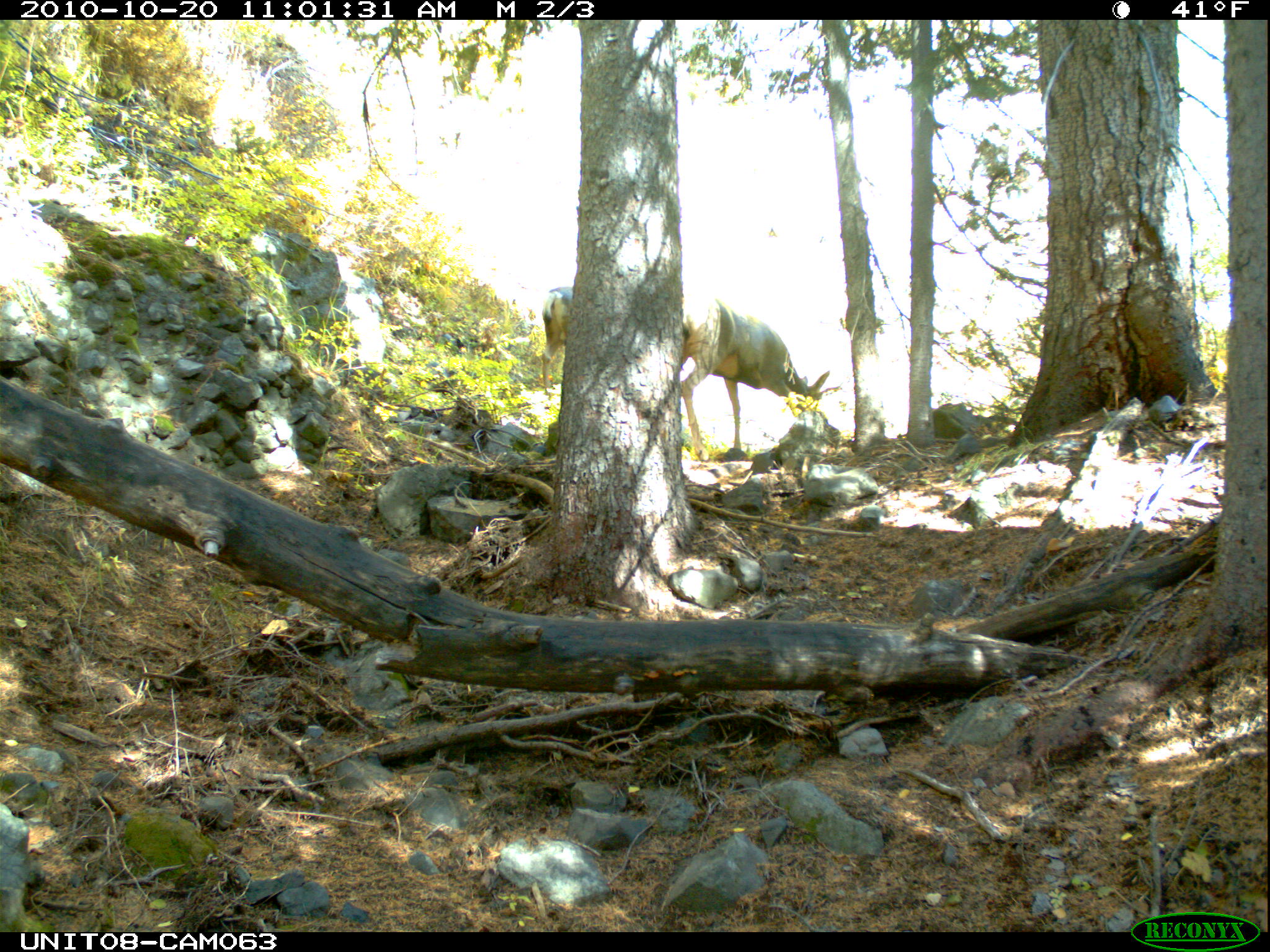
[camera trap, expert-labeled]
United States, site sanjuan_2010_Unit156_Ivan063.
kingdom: Animalia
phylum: Chordata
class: Mammalia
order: Artiodactyla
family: Cervidae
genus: Odocoileus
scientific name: Odocoileus hemionus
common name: mule deer